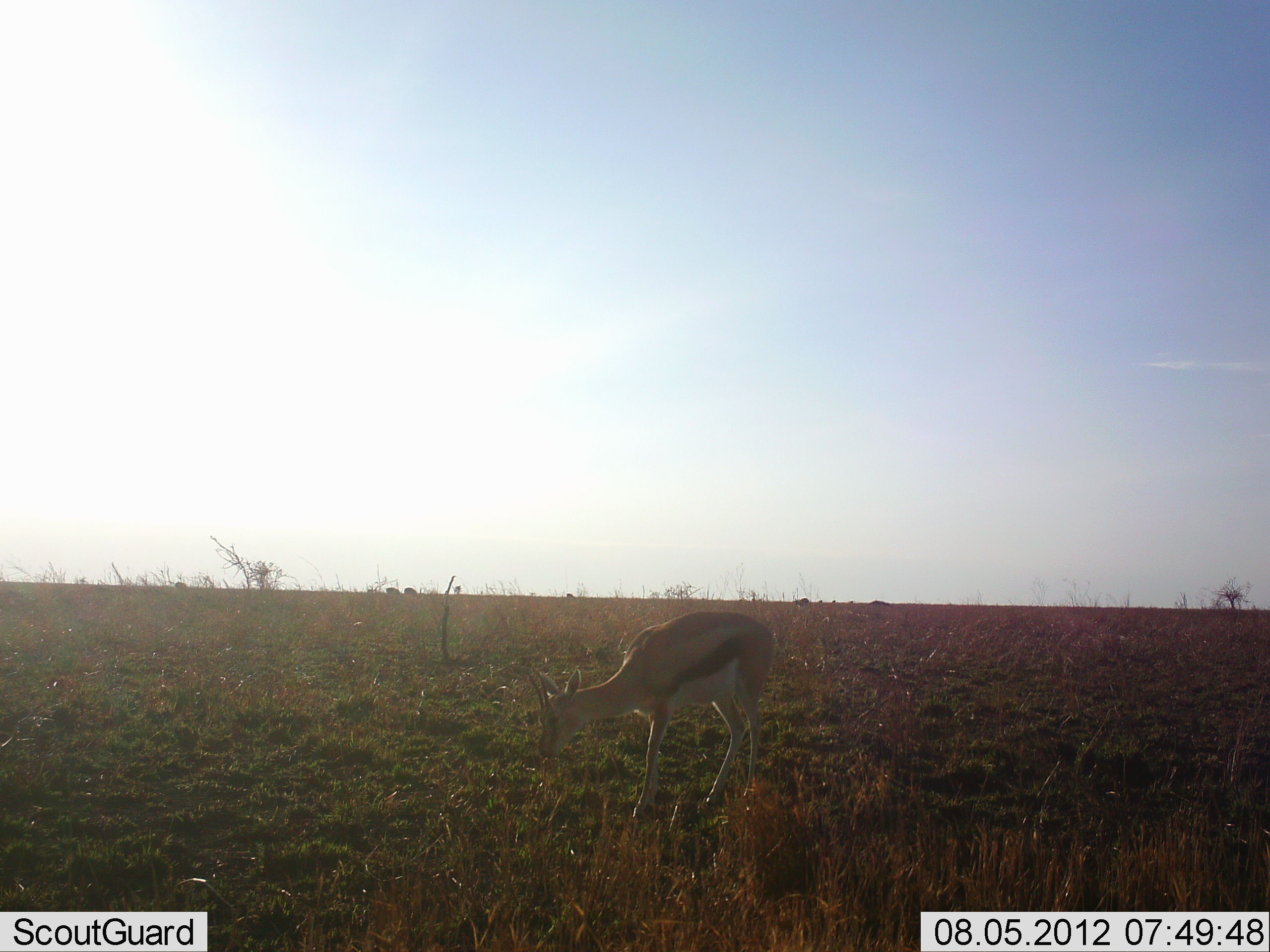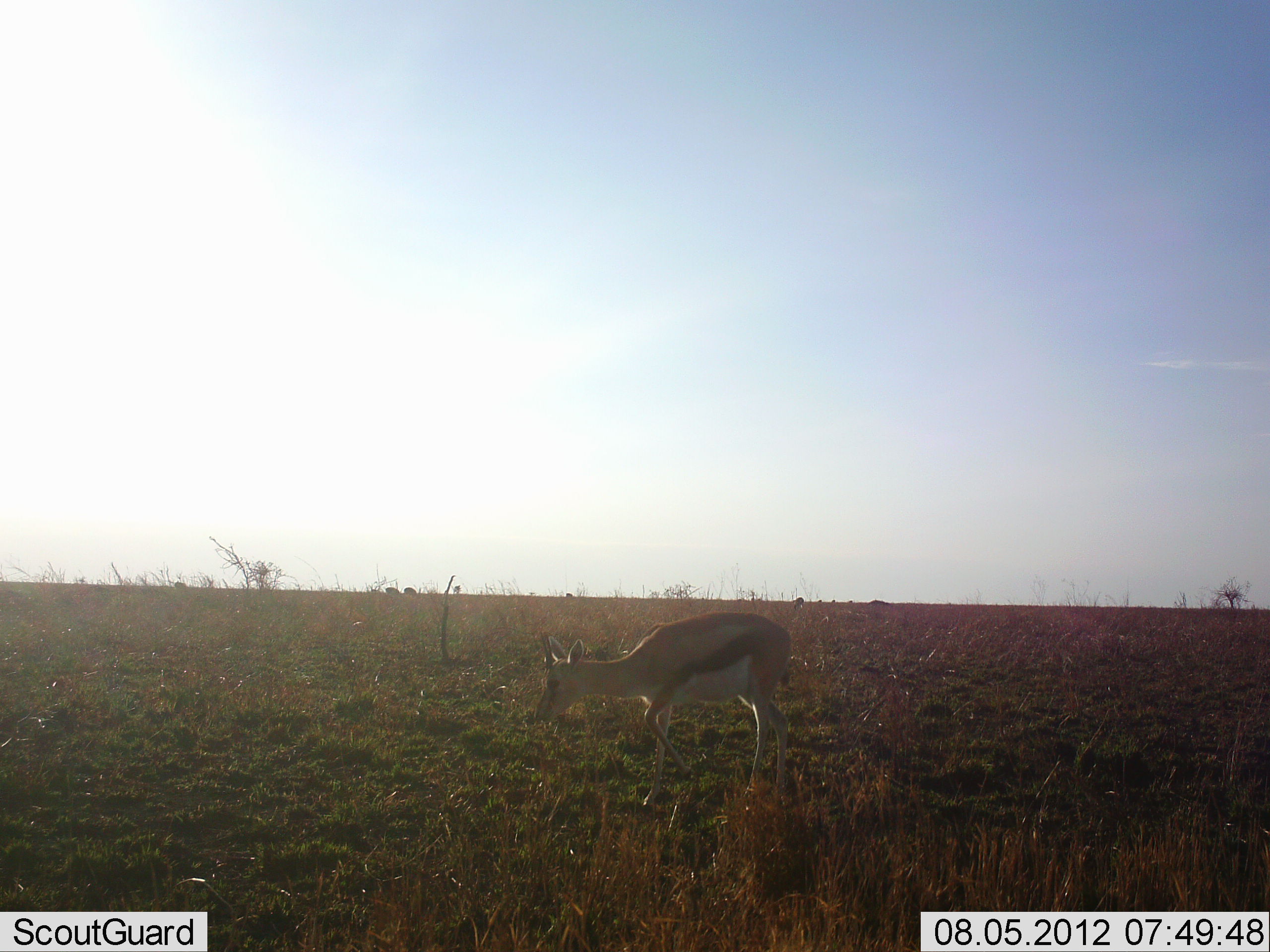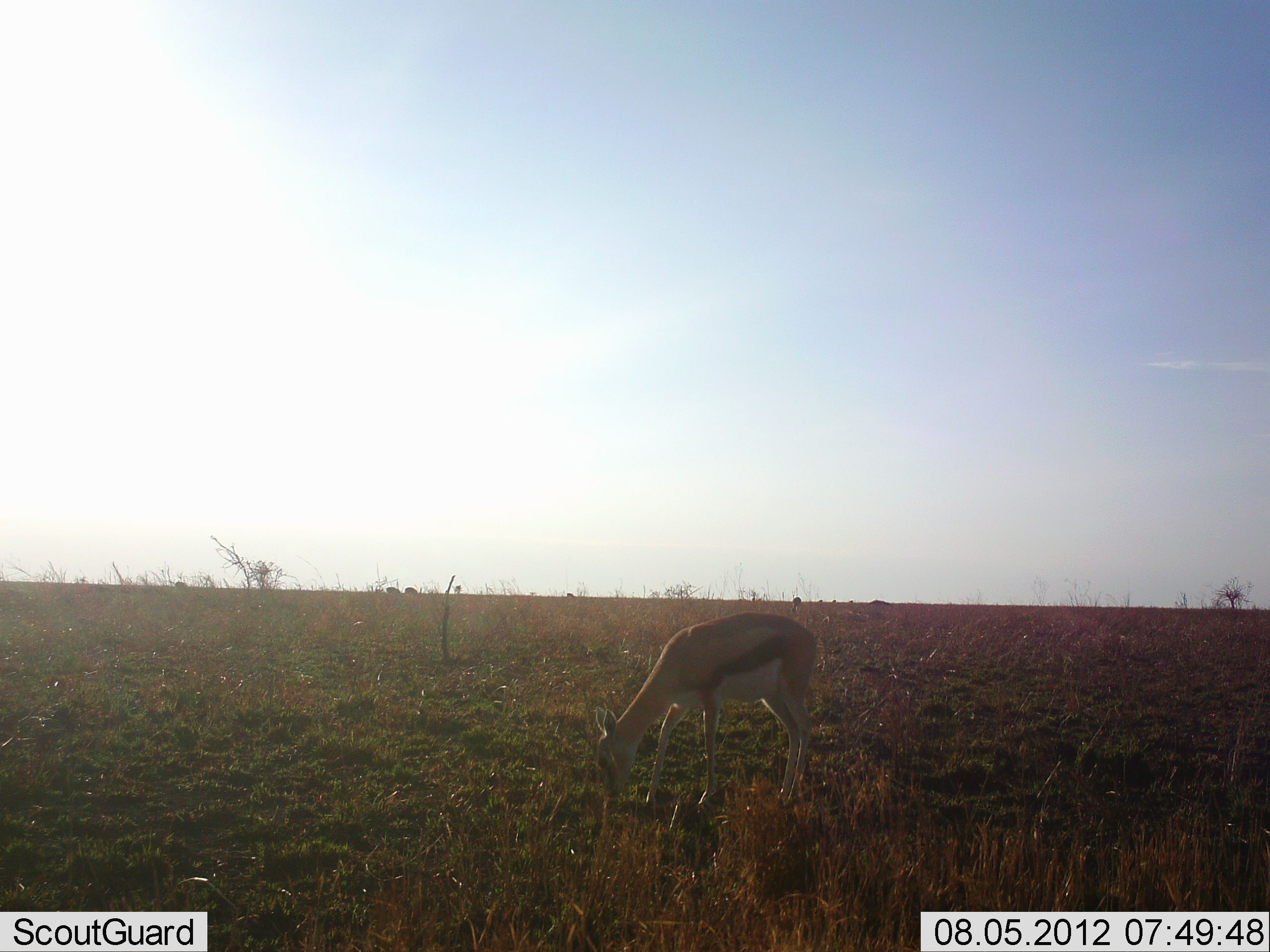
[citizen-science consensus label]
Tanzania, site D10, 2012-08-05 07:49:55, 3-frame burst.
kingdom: Animalia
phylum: Chordata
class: Mammalia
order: Artiodactyla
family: Bovidae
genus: Eudorcas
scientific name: Eudorcas thomsonii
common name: thomson's gazelle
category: gazellethomsons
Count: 1.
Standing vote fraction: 20%.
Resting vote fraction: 0%.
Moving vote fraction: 40%.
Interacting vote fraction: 0%.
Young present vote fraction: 0%.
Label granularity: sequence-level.